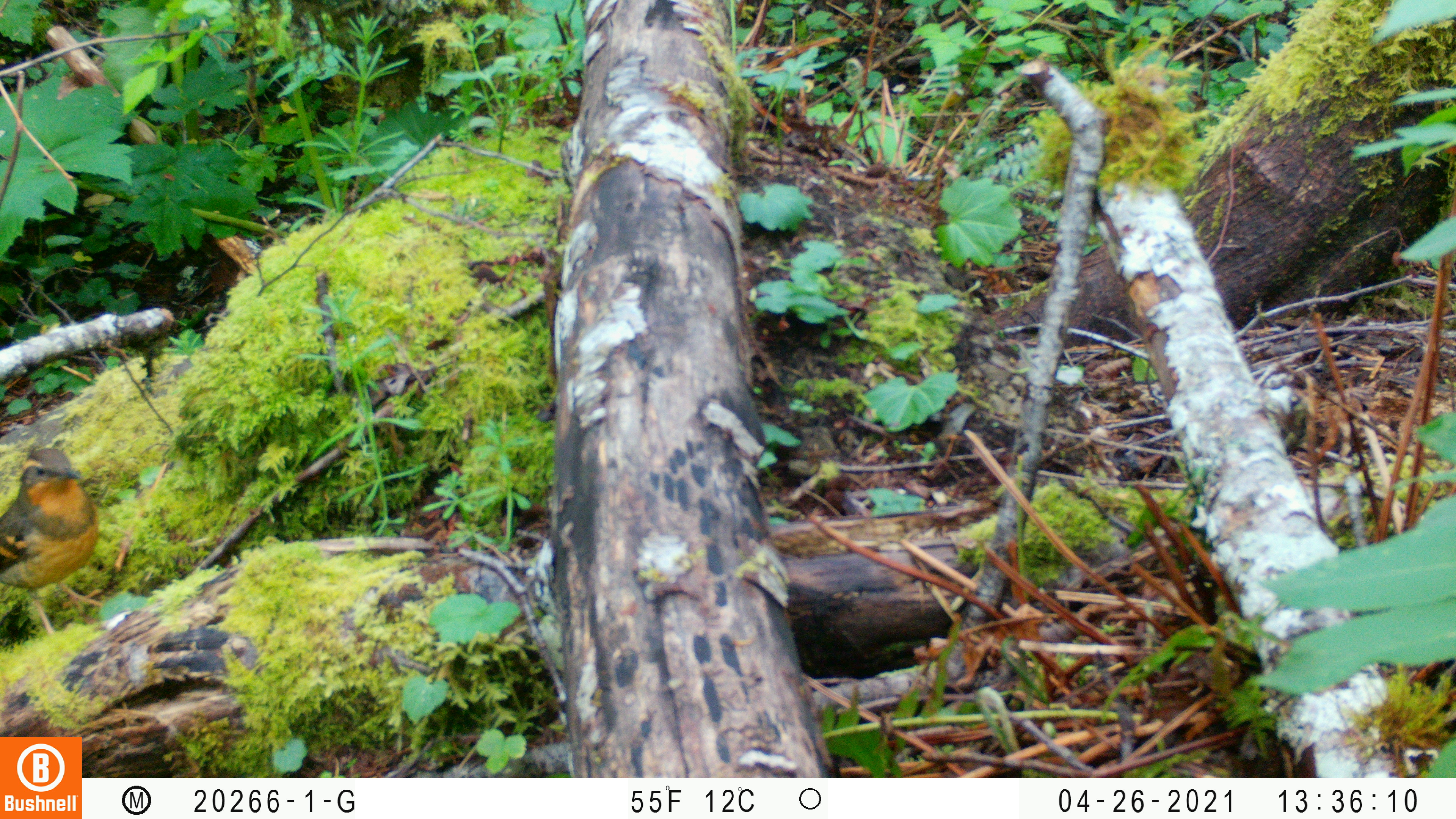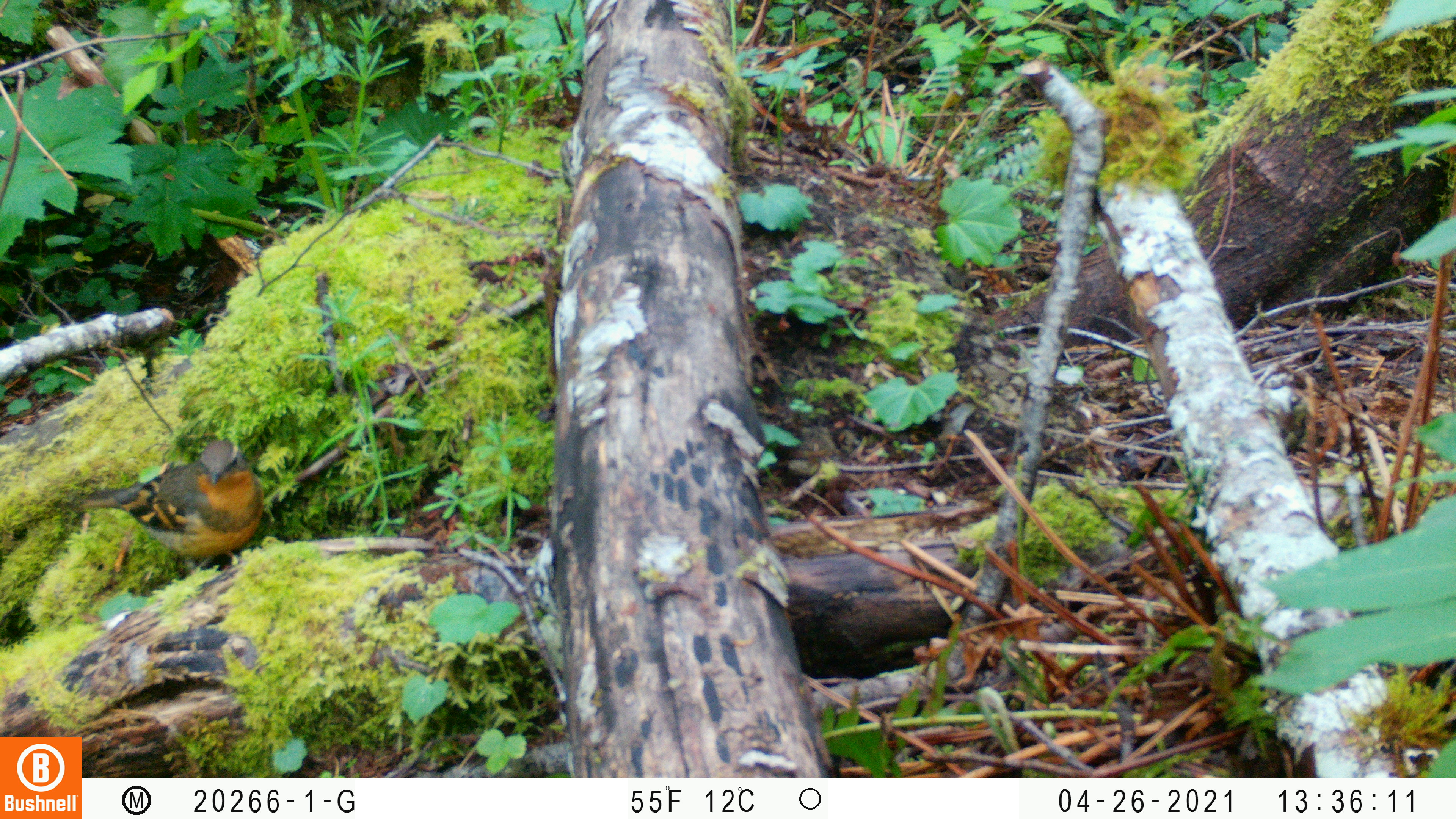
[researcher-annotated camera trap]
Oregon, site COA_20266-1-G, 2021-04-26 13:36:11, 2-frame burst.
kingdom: Animalia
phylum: Chordata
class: Aves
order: Passeriformes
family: Turdidae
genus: Ixoreus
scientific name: Ixoreus naevius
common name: varied thrush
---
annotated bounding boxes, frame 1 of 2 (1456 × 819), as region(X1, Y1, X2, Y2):
varied thrush: region(0, 431, 144, 659)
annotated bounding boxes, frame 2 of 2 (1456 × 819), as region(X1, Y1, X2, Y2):
varied thrush: region(60, 402, 298, 619)